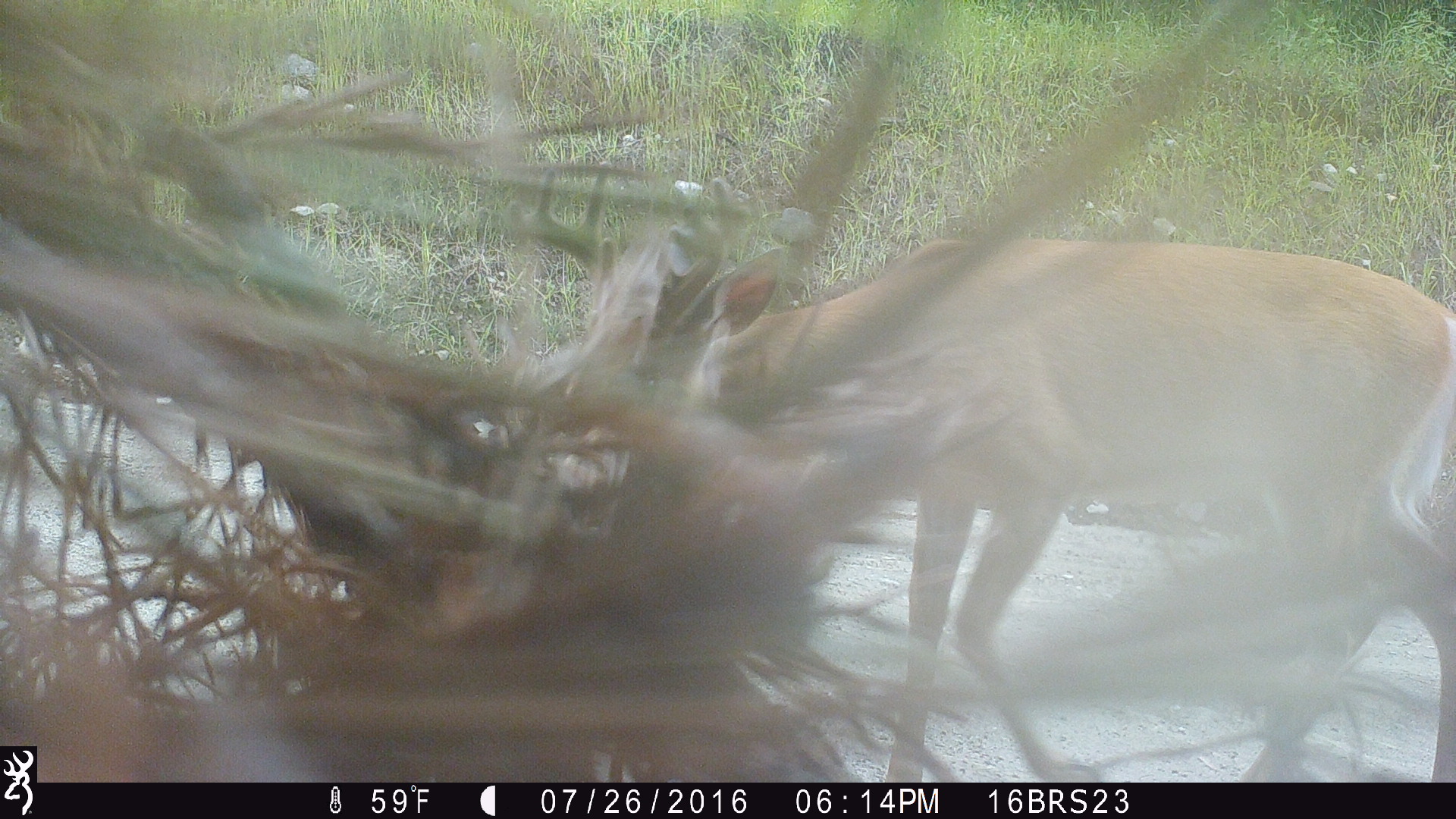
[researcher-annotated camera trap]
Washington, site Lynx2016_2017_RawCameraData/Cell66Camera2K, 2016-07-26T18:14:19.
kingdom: Animalia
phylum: Chordata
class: Mammalia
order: Artiodactyla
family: Cervidae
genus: Odocoileus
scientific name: Odocoileus virginianus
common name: white-tailed deer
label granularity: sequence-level